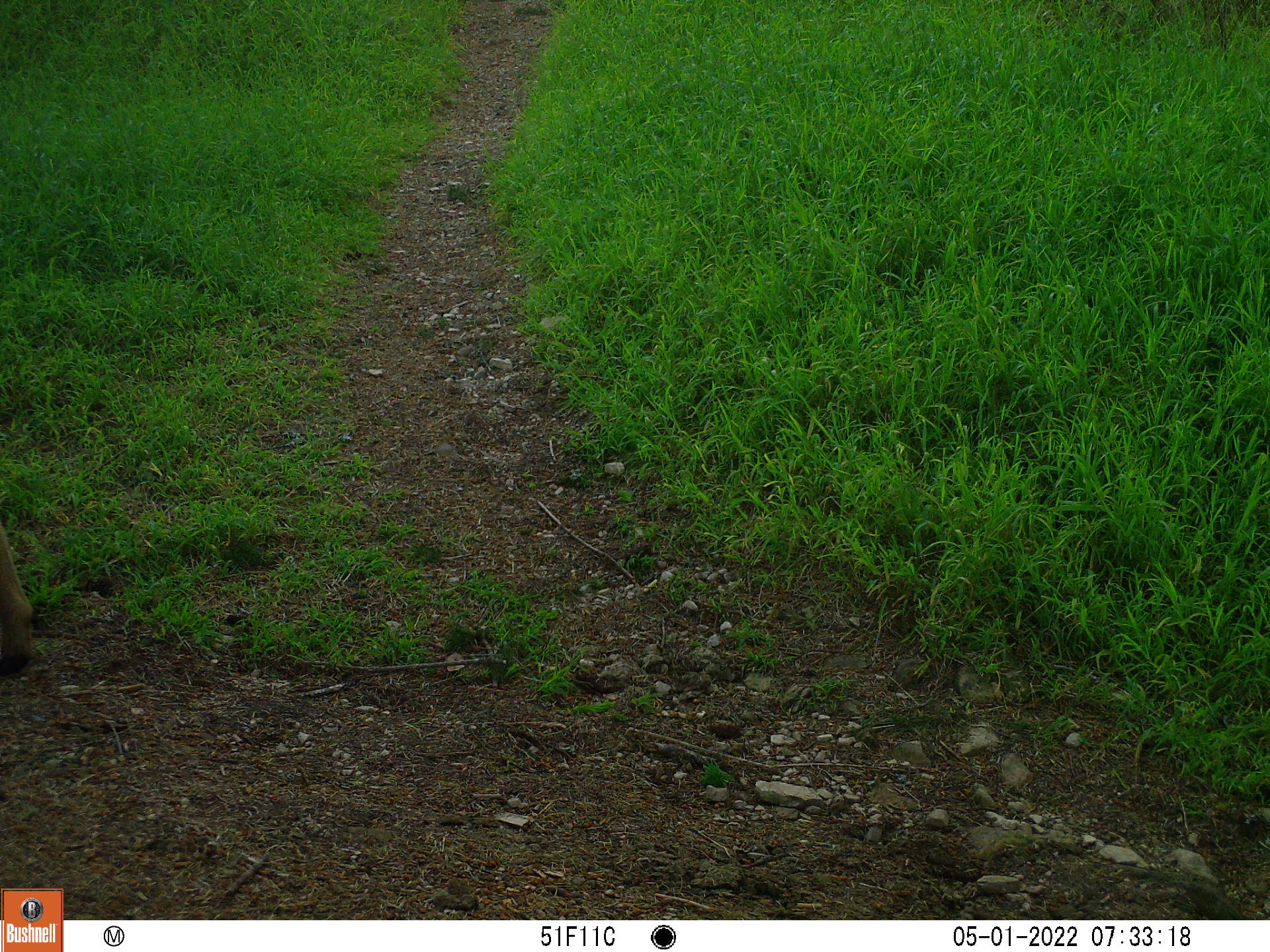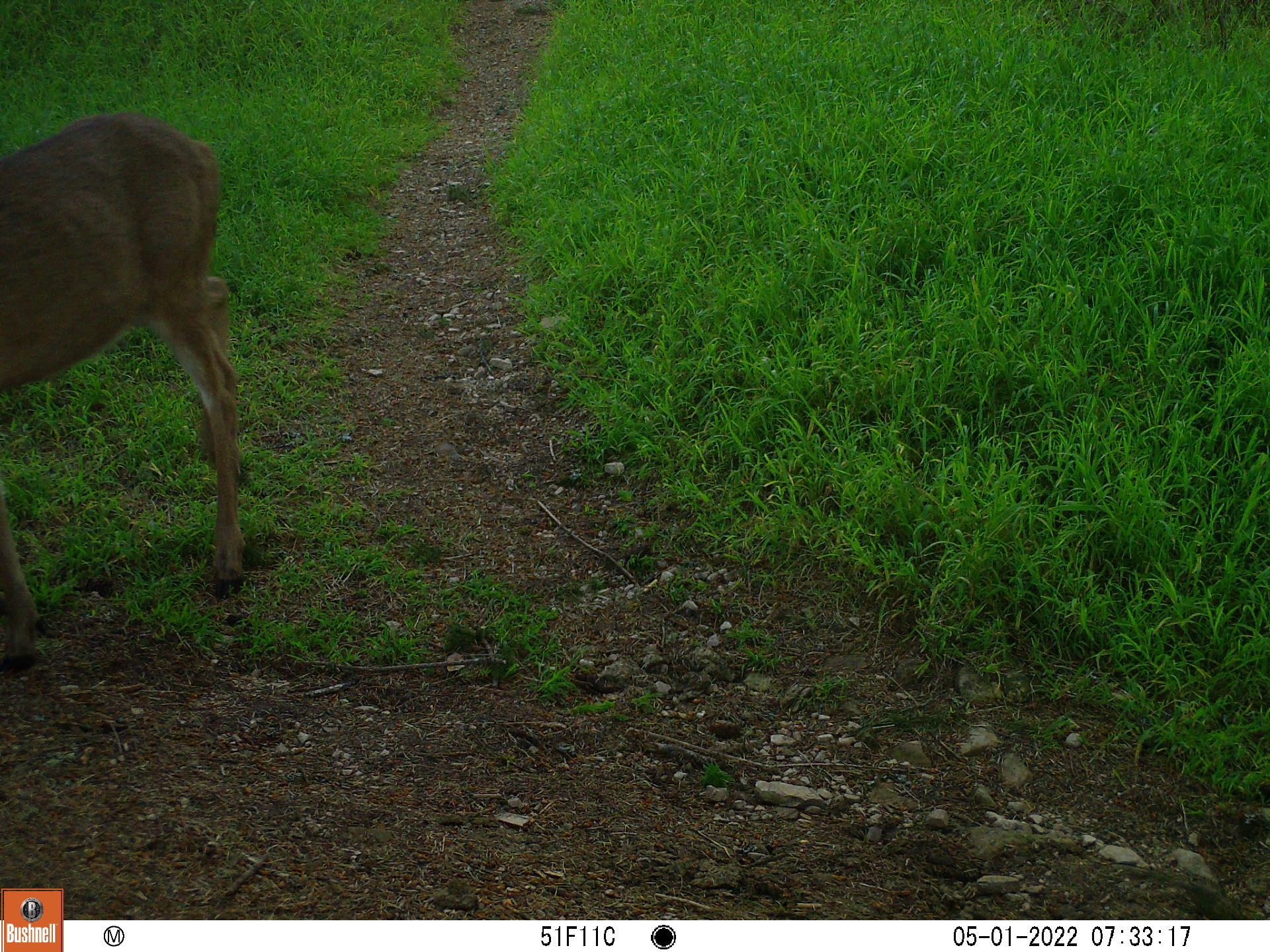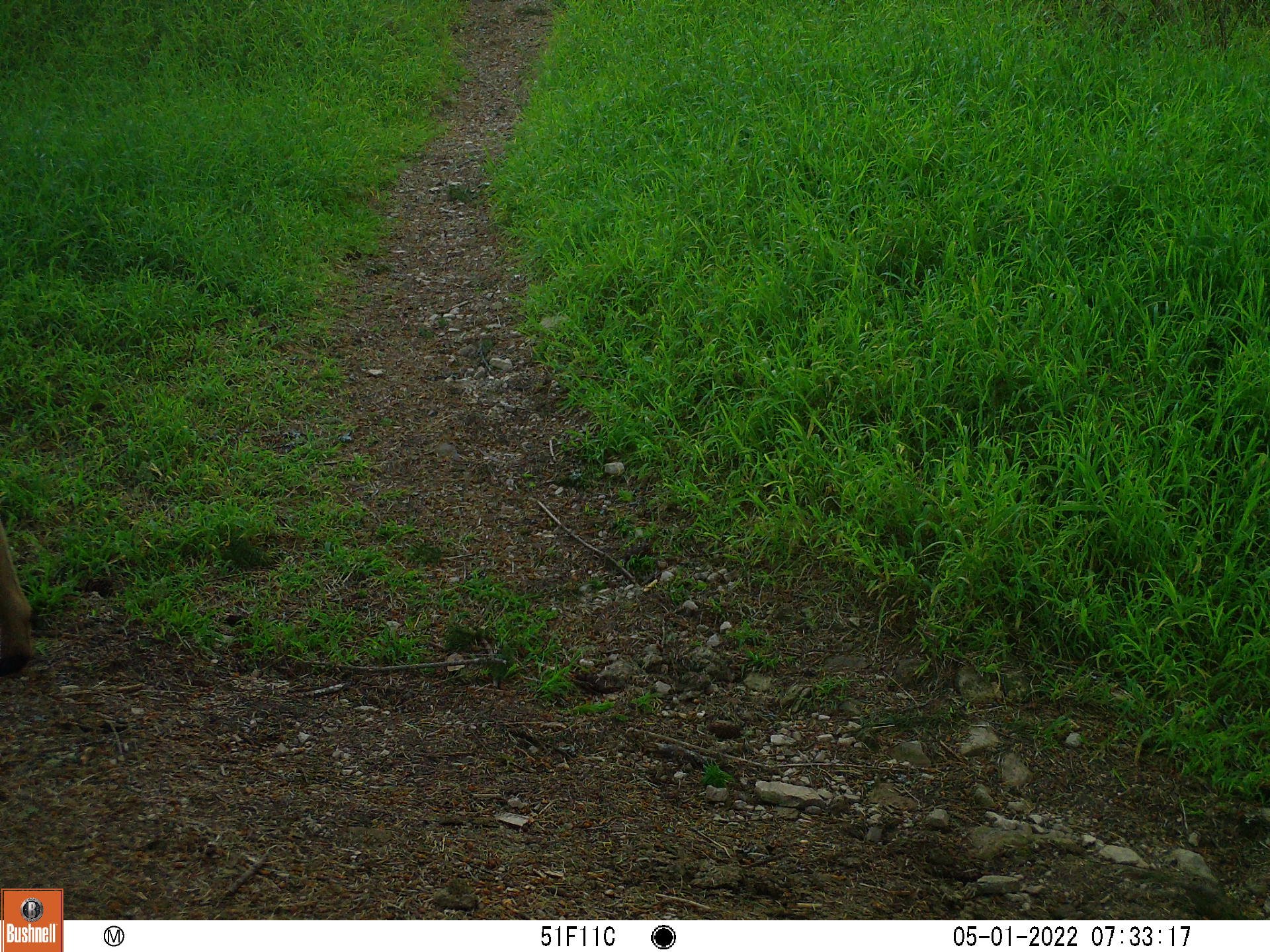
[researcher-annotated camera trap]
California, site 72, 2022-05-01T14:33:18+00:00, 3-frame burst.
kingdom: Animalia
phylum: Chordata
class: Mammalia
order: Artiodactyla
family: Cervidae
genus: Odocoileus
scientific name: Odocoileus hemionus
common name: mule deer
Mule deer (Odocoileus hemionus).